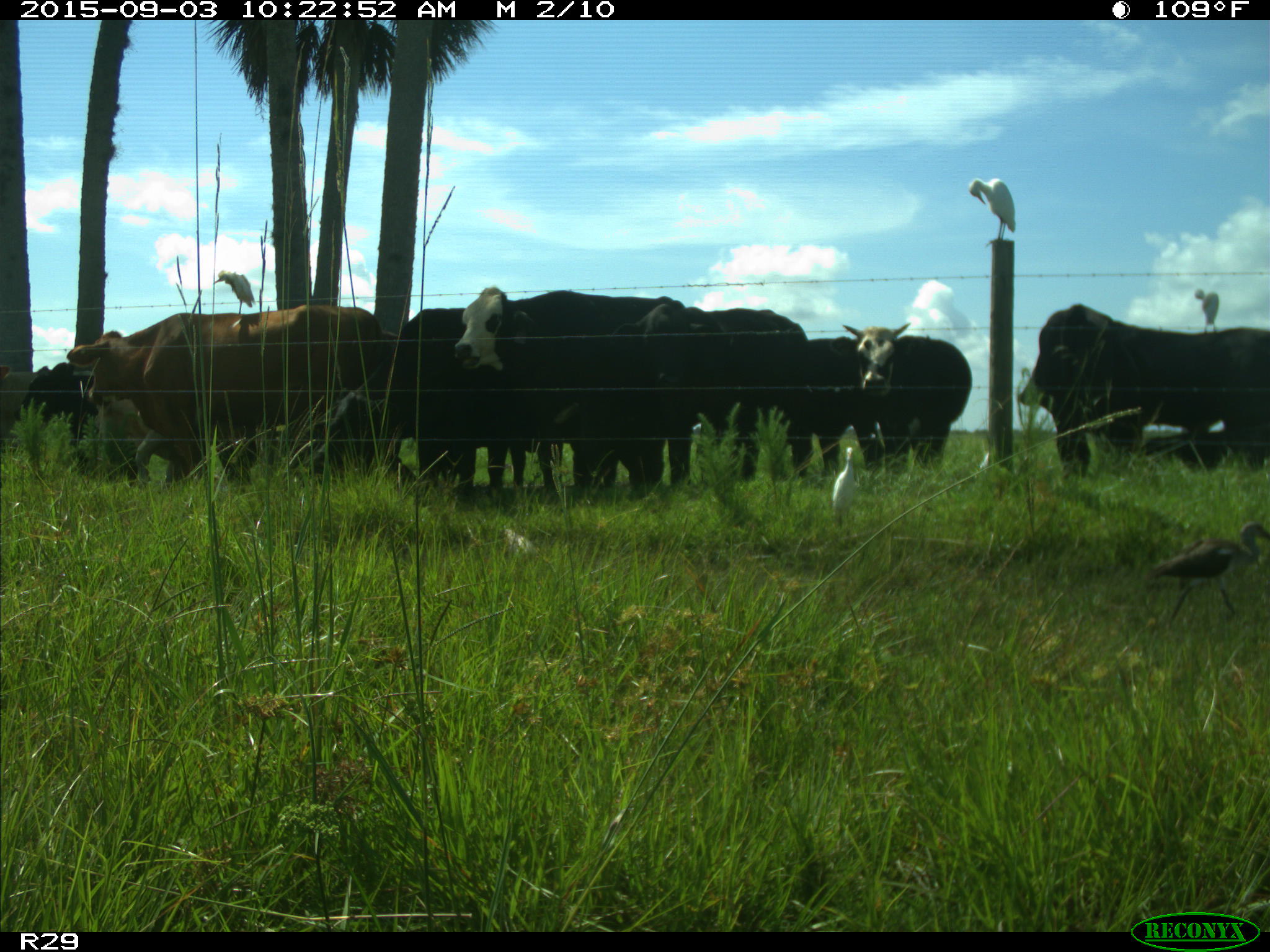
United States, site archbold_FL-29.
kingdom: Animalia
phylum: Chordata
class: Mammalia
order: Artiodactyla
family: Bovidae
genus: Bos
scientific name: Bos taurus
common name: domestic cow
Bos taurus (domestic cow).